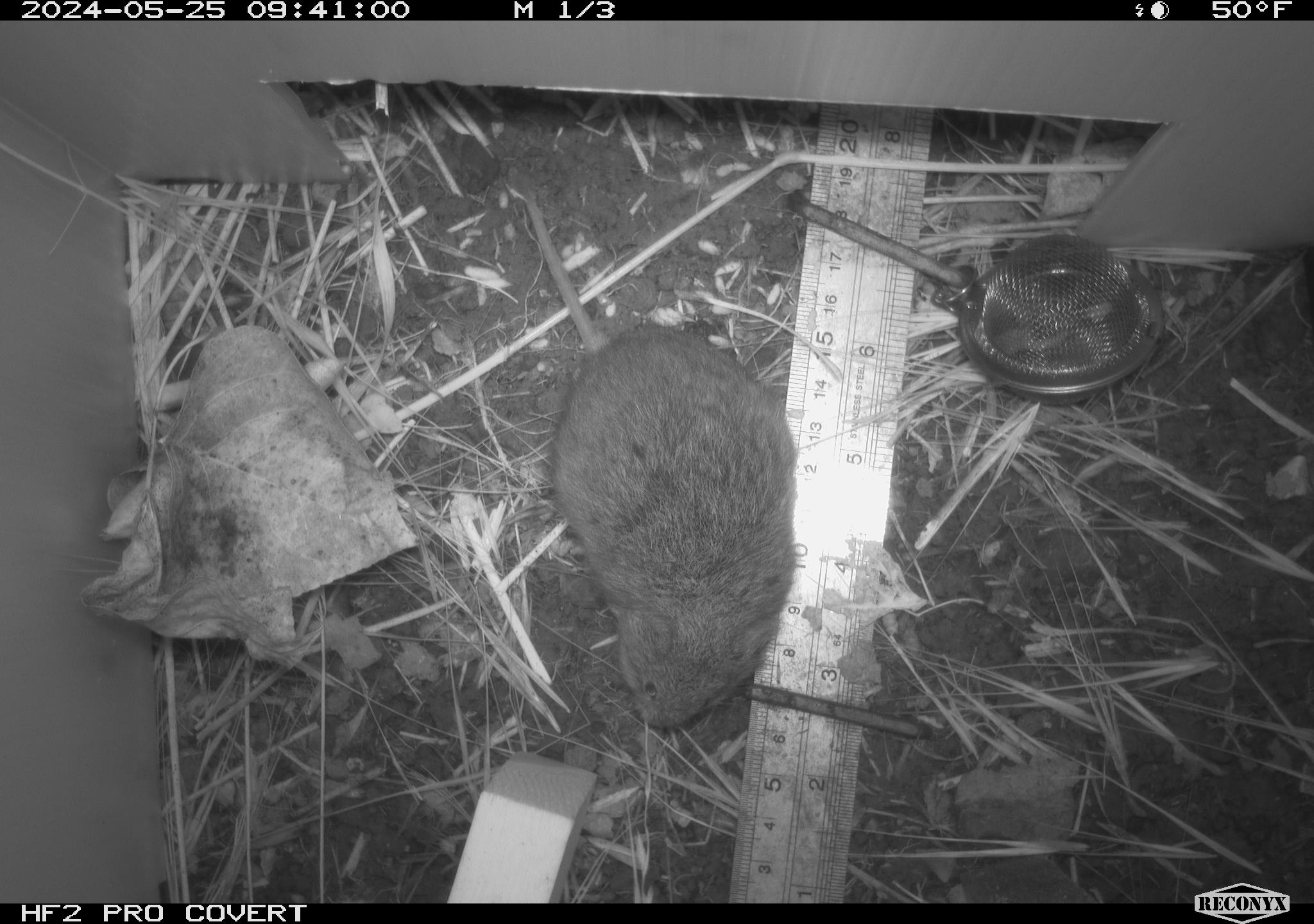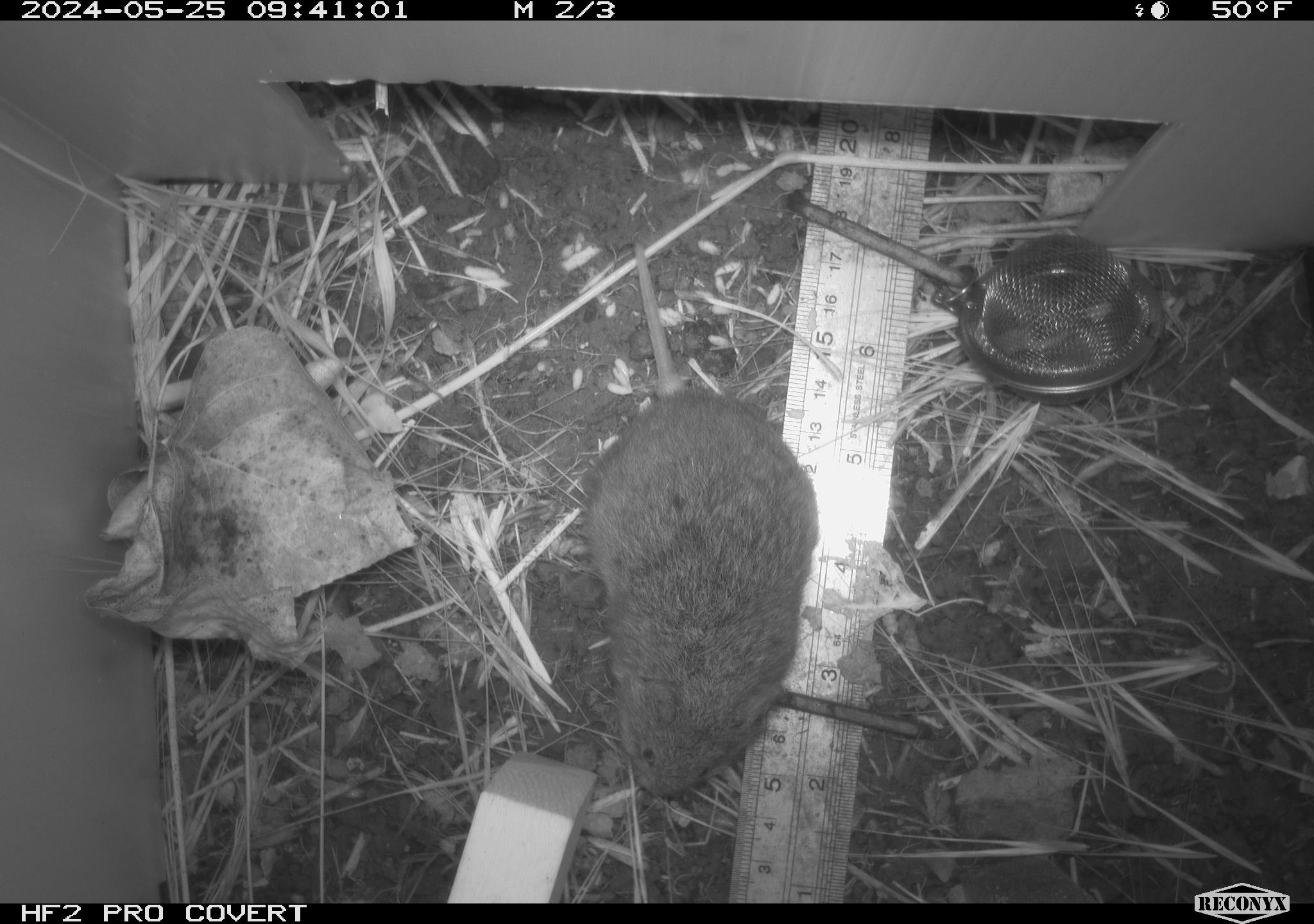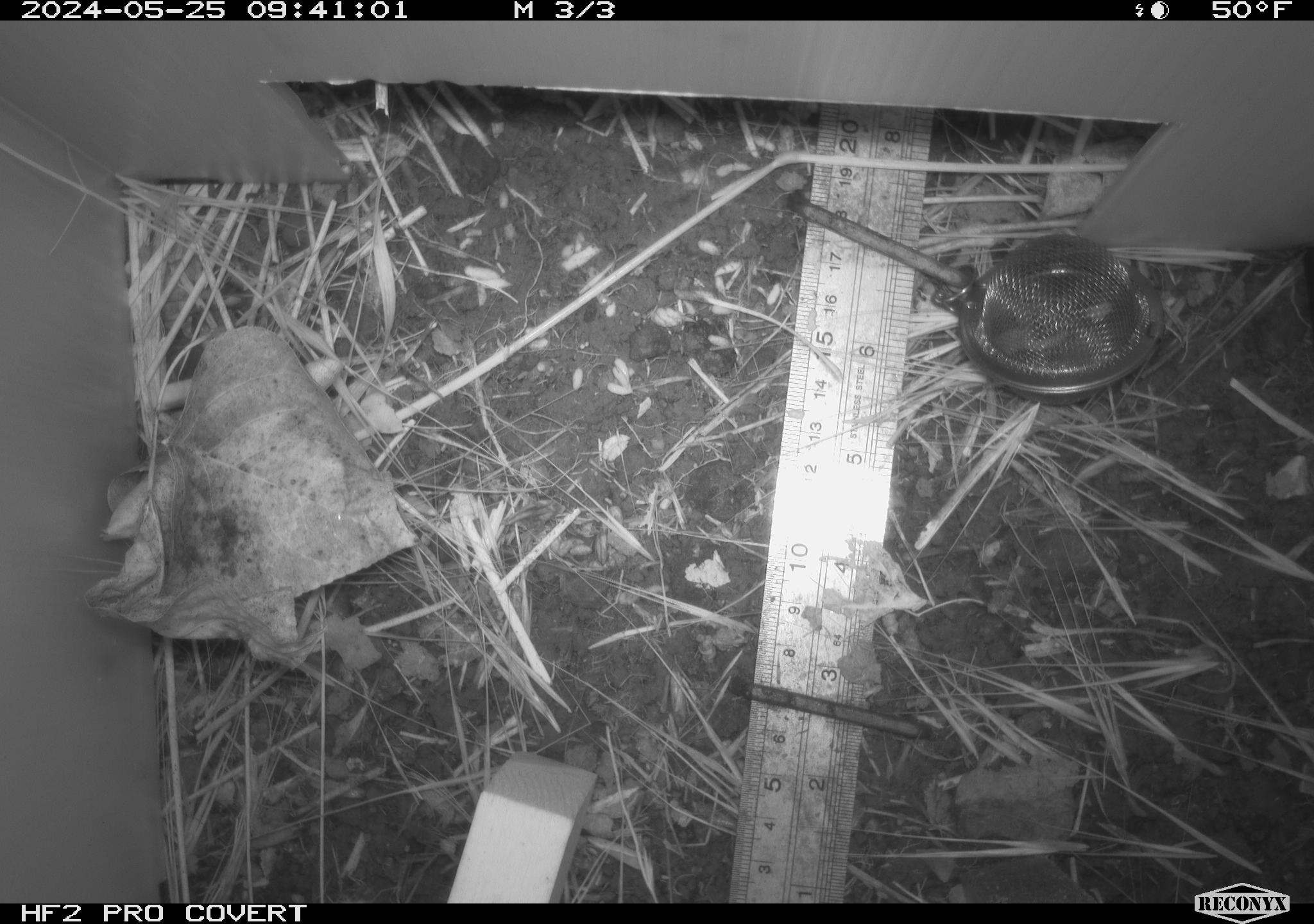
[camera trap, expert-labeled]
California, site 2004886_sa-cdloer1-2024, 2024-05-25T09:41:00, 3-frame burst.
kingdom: Animalia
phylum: Chordata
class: Mammalia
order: Rodentia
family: Cricetidae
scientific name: Arvicolinae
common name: voles, lemmings, and muskrats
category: arvicolinae subfamily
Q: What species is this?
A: Arvicolinae subfamily (voles, lemmings, and muskrats) (Arvicolinae).